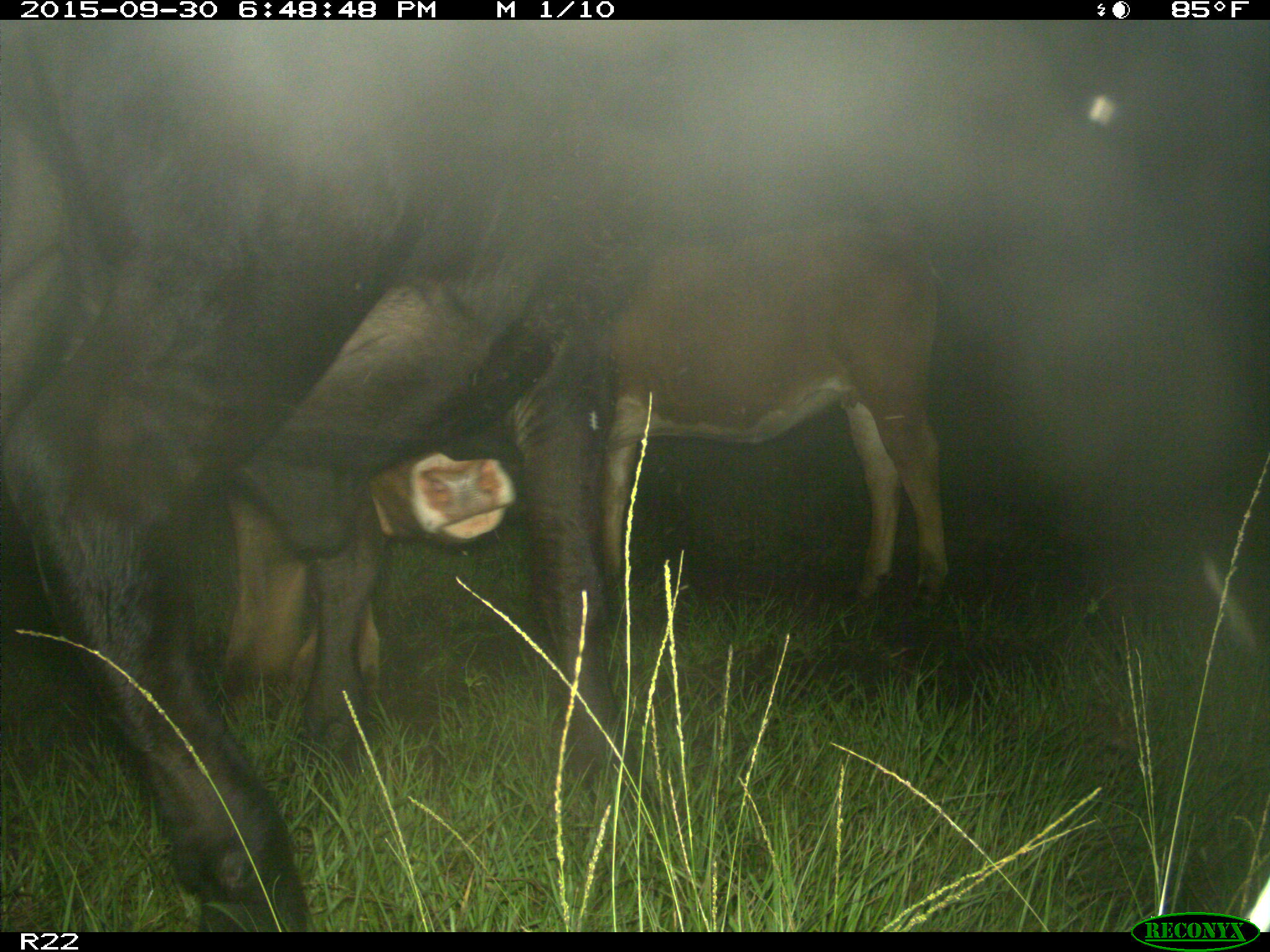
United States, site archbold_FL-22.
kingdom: Animalia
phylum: Chordata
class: Mammalia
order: Artiodactyla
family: Bovidae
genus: Bos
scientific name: Bos taurus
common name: domestic cow